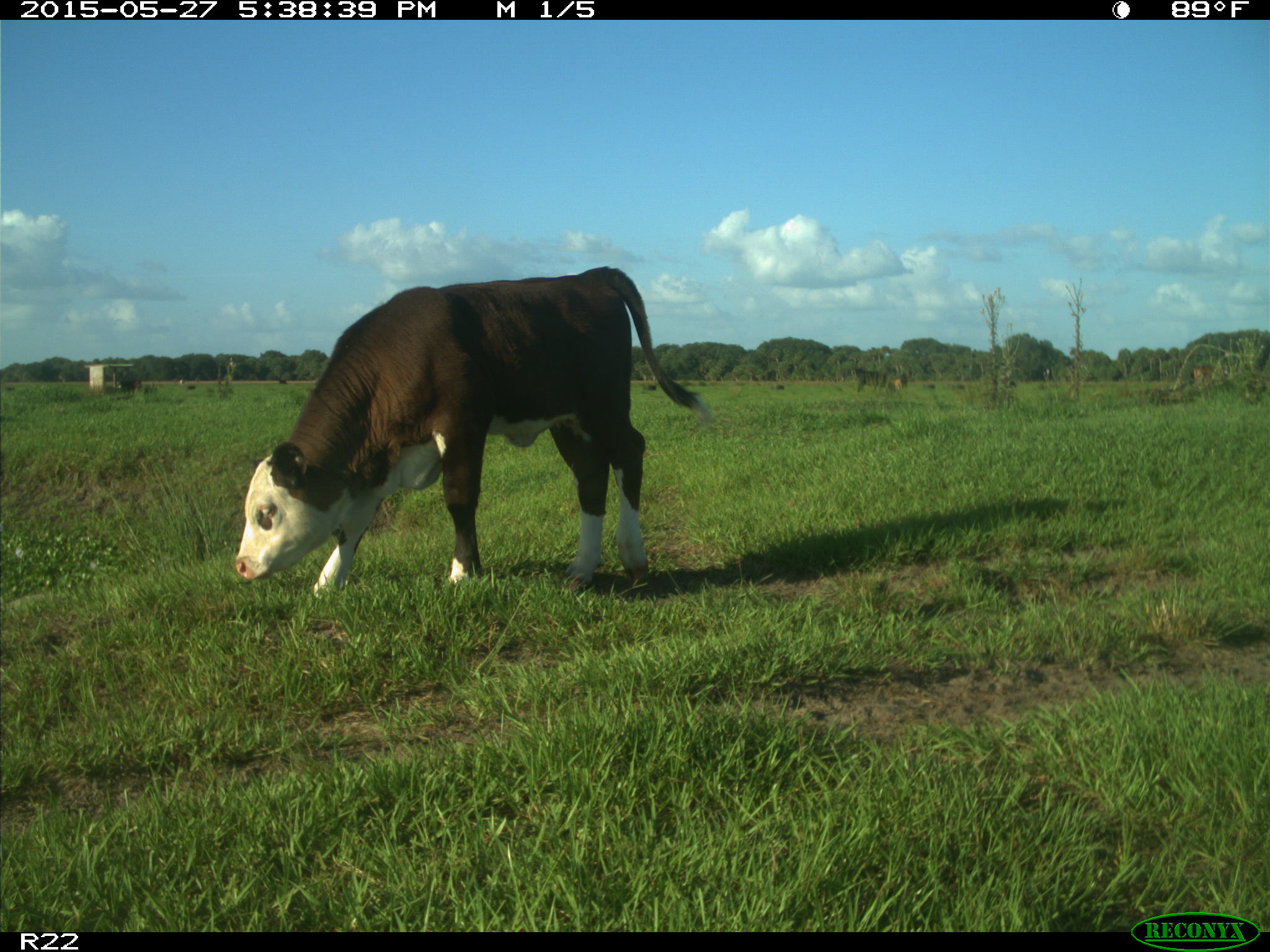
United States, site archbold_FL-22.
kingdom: Animalia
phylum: Chordata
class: Mammalia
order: Artiodactyla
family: Bovidae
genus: Bos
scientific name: Bos taurus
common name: domestic cow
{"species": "Bos taurus (domestic cow)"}